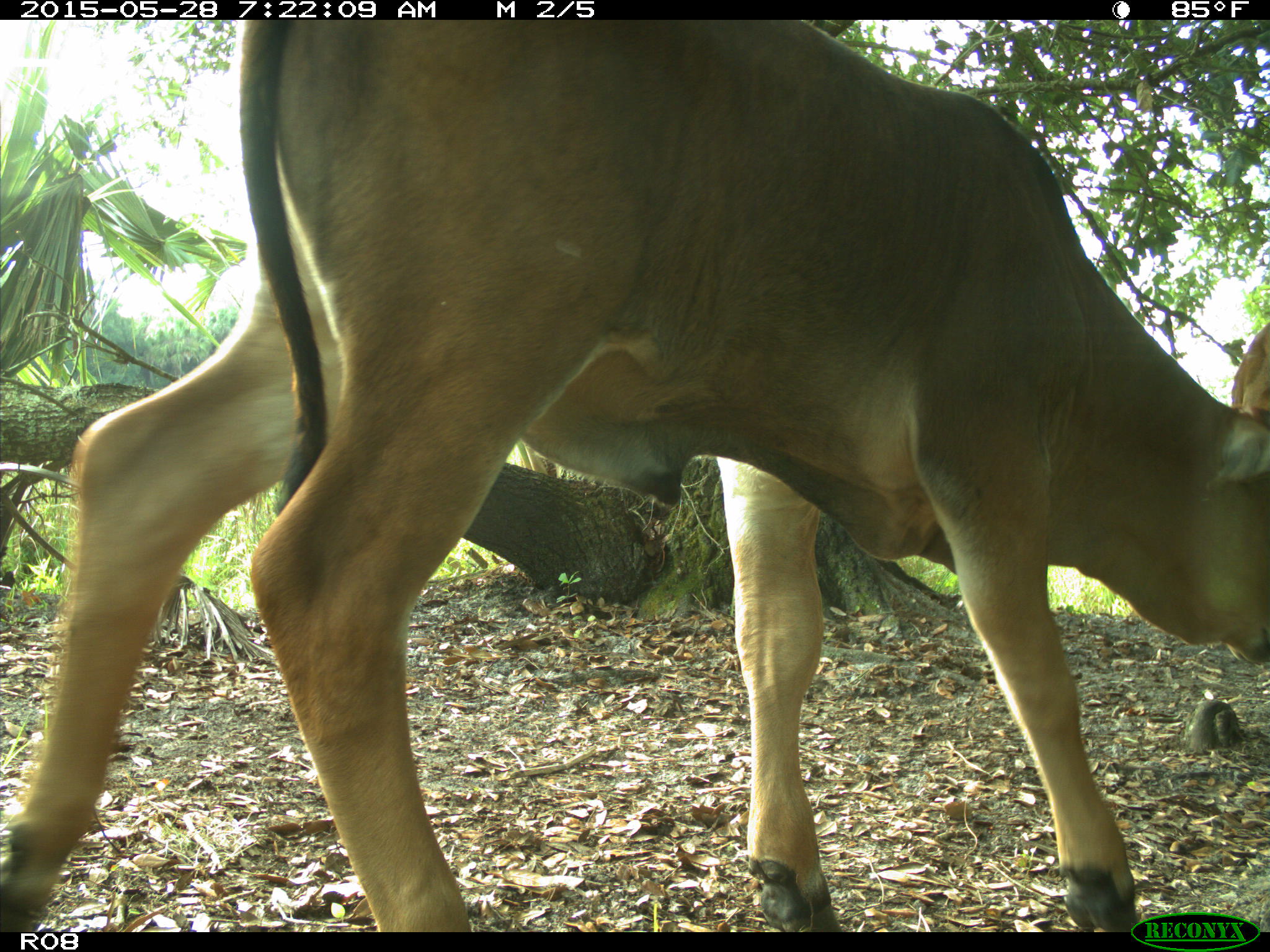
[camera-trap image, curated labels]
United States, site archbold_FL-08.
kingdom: Animalia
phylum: Chordata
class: Mammalia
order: Artiodactyla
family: Bovidae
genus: Bos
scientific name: Bos taurus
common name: domestic cow